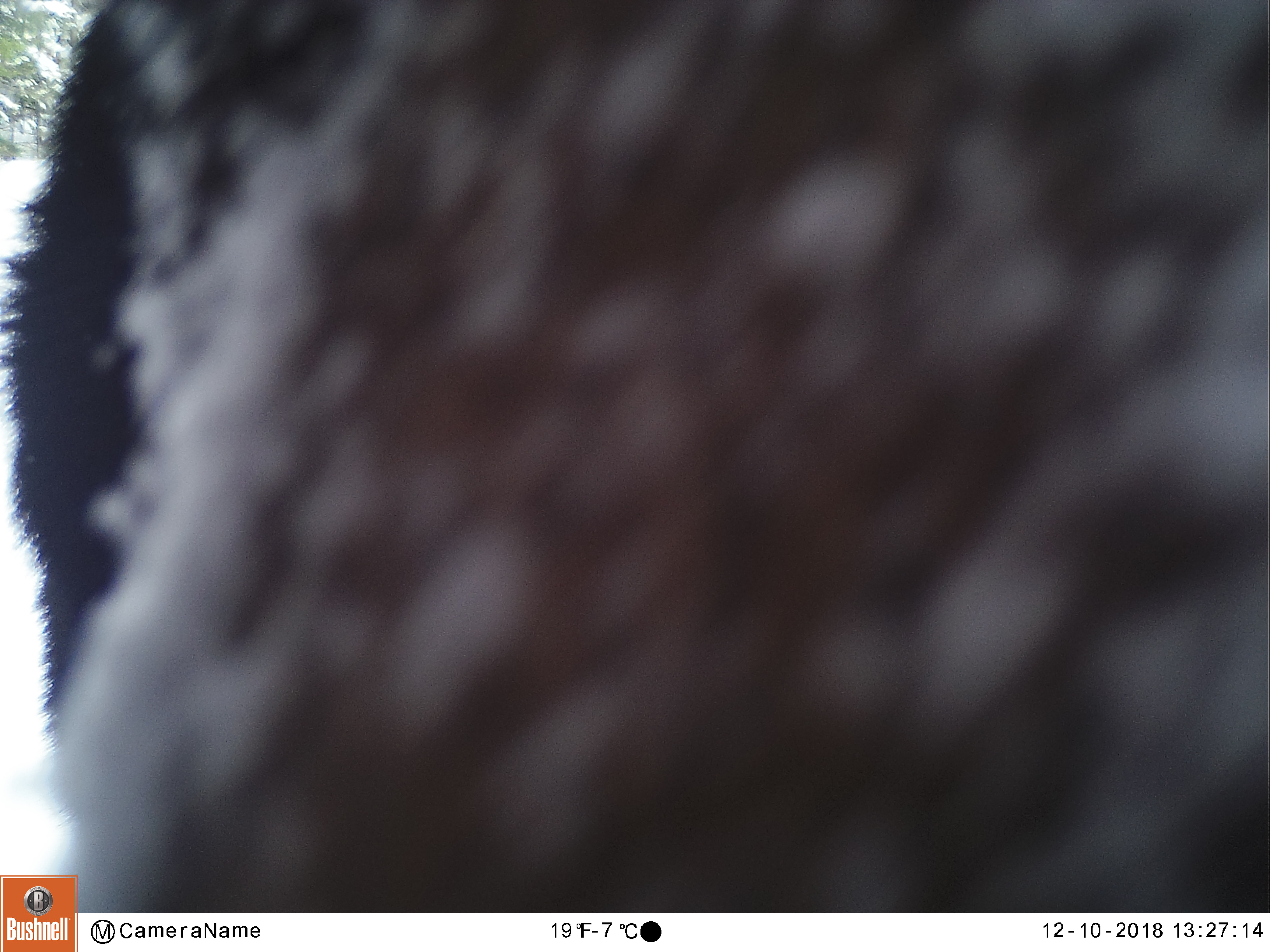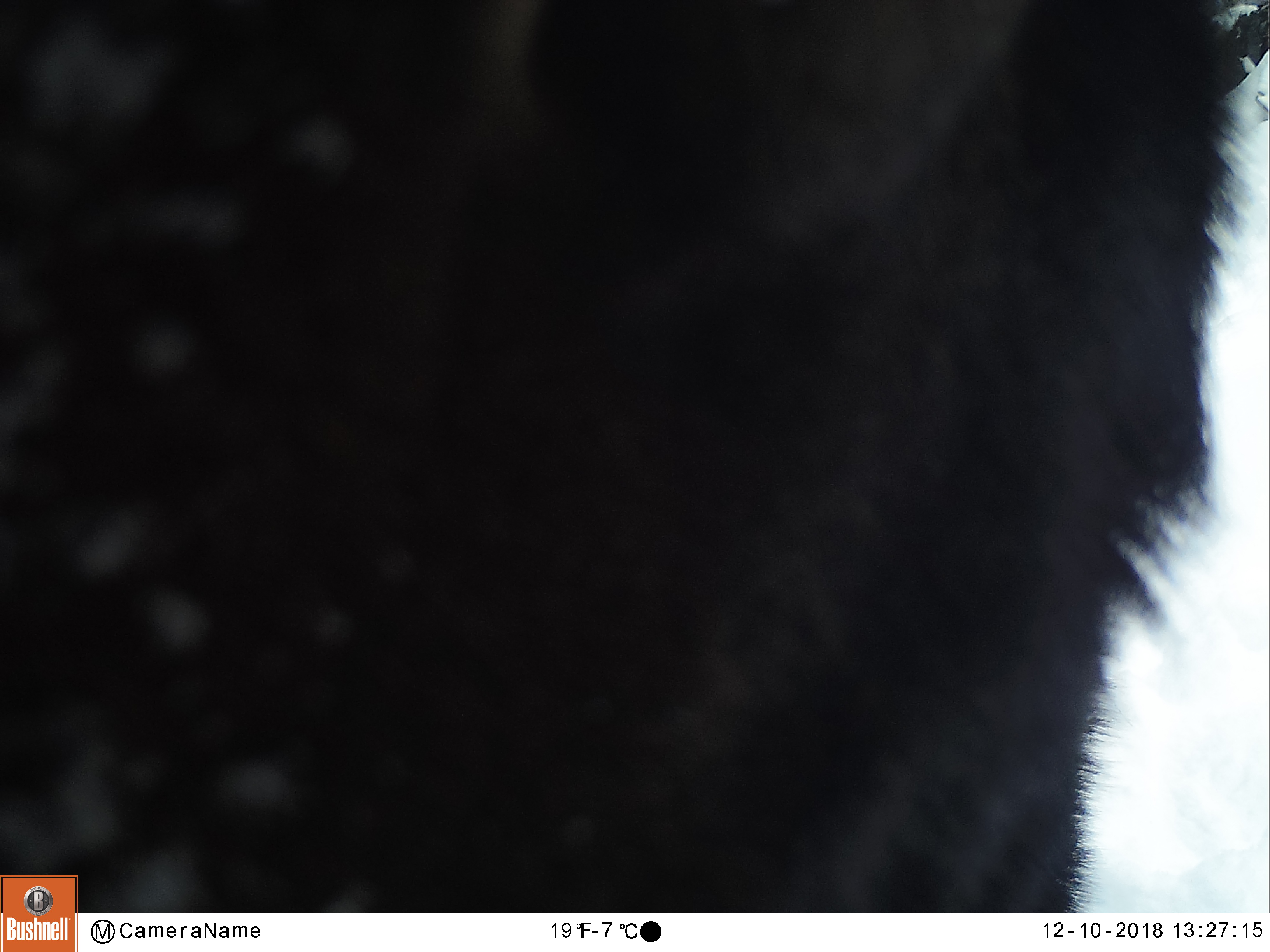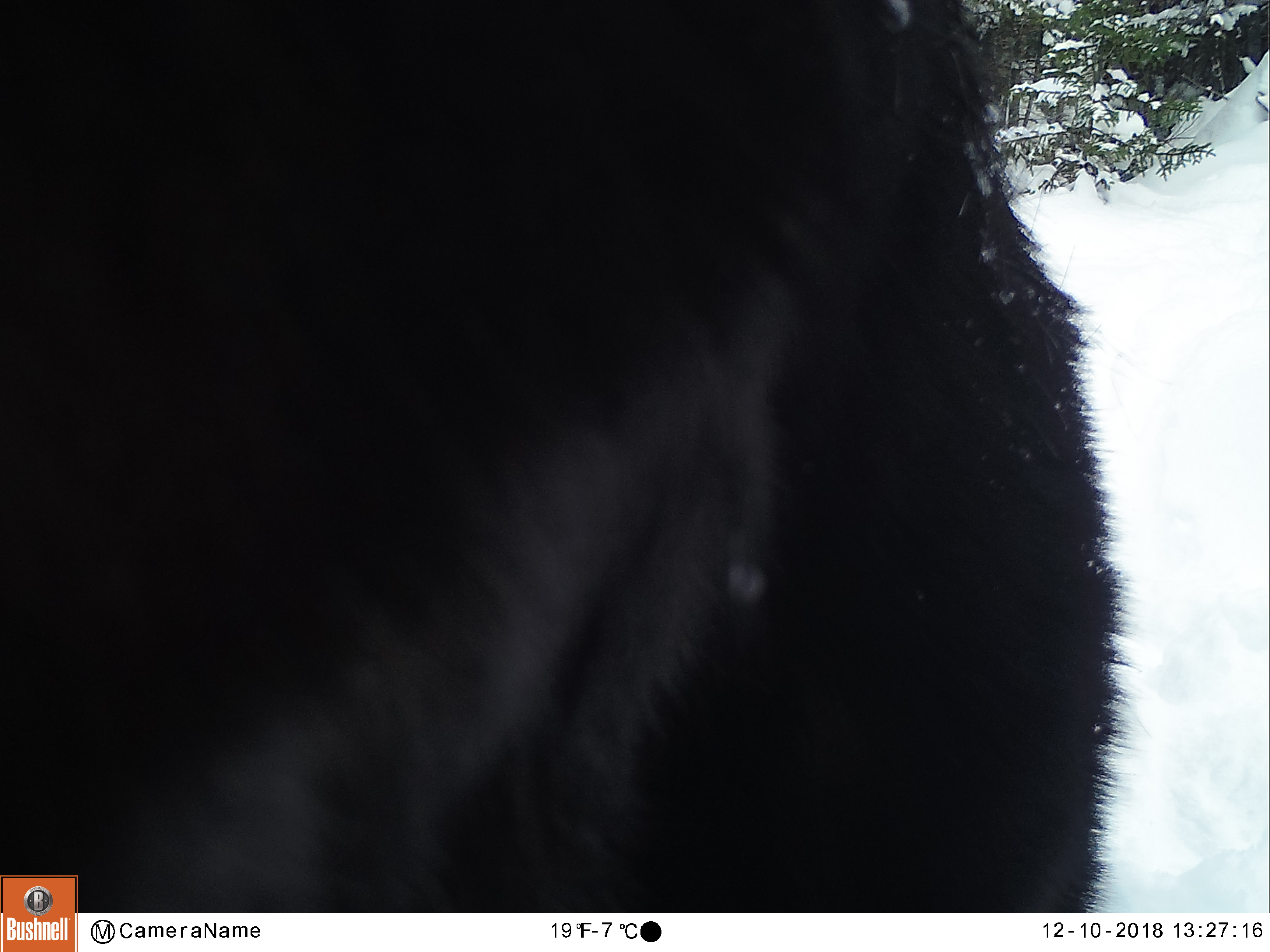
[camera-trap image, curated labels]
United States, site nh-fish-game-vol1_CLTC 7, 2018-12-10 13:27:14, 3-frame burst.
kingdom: Animalia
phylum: Chordata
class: Mammalia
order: Artiodactyla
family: Cervidae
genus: Alces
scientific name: Alces alces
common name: moose